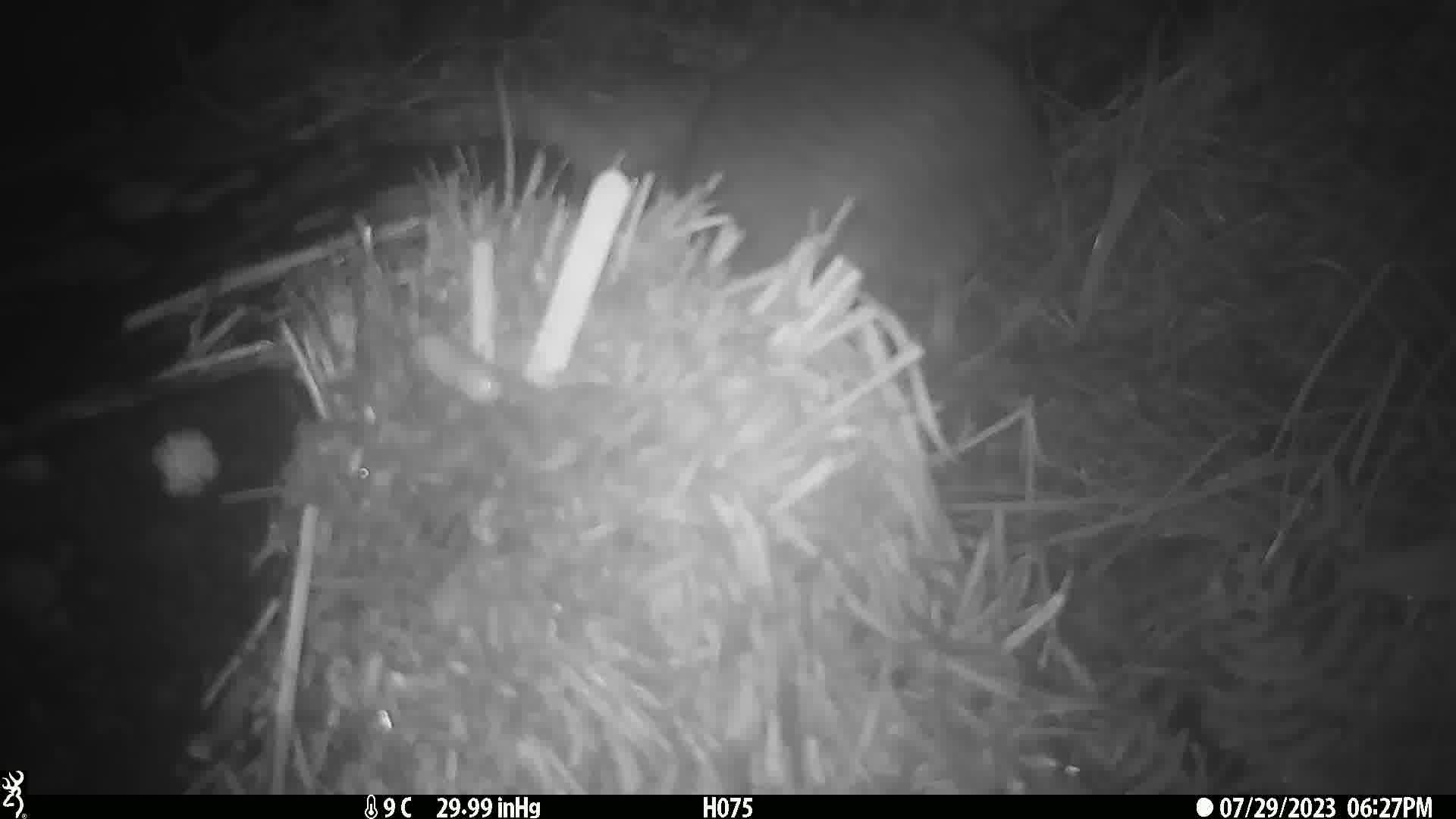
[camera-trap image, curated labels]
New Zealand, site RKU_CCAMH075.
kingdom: Animalia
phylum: Chordata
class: Aves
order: Apterygiformes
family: Apterygidae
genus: Apteryx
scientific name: Apteryx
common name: kiwi